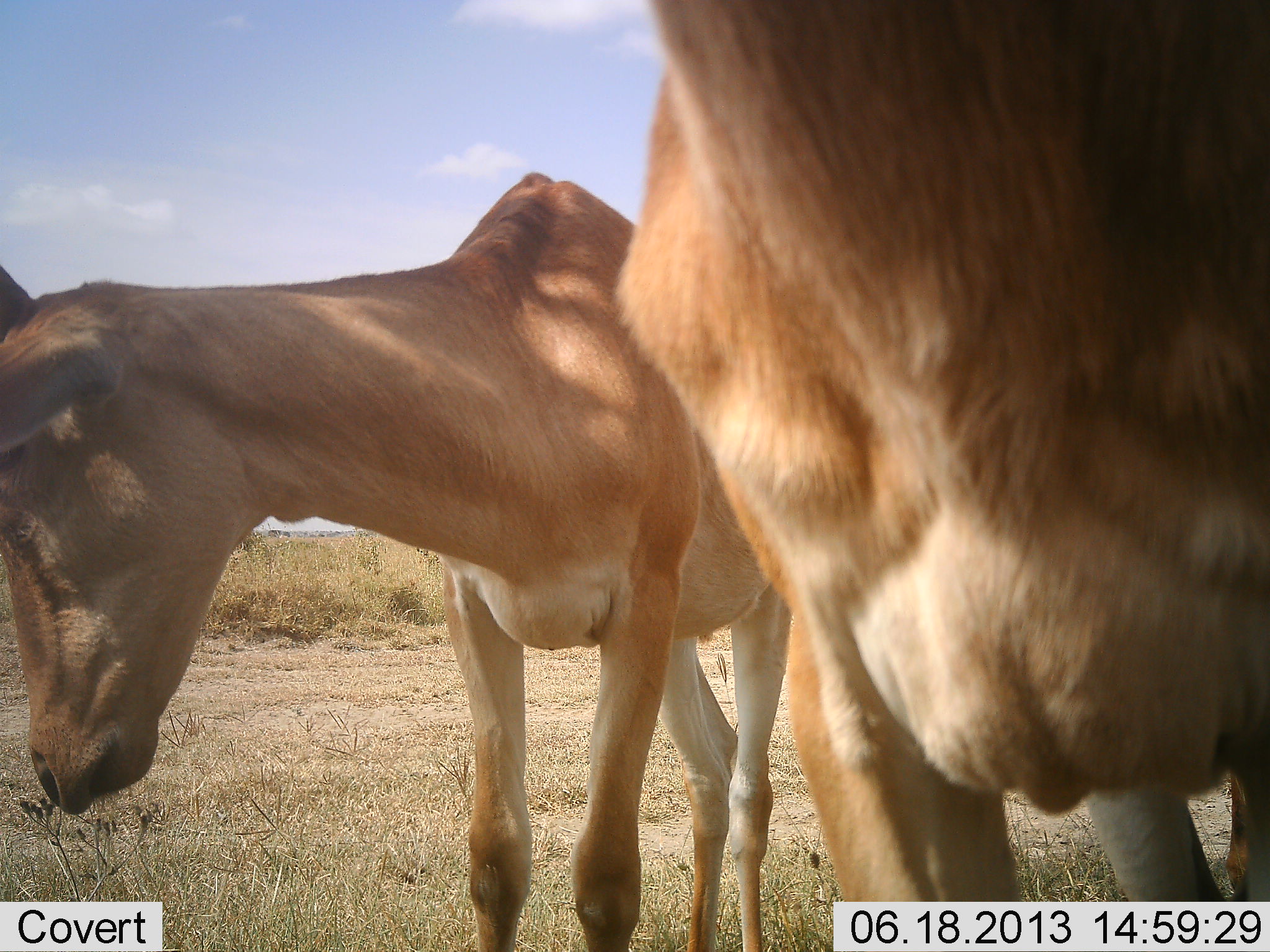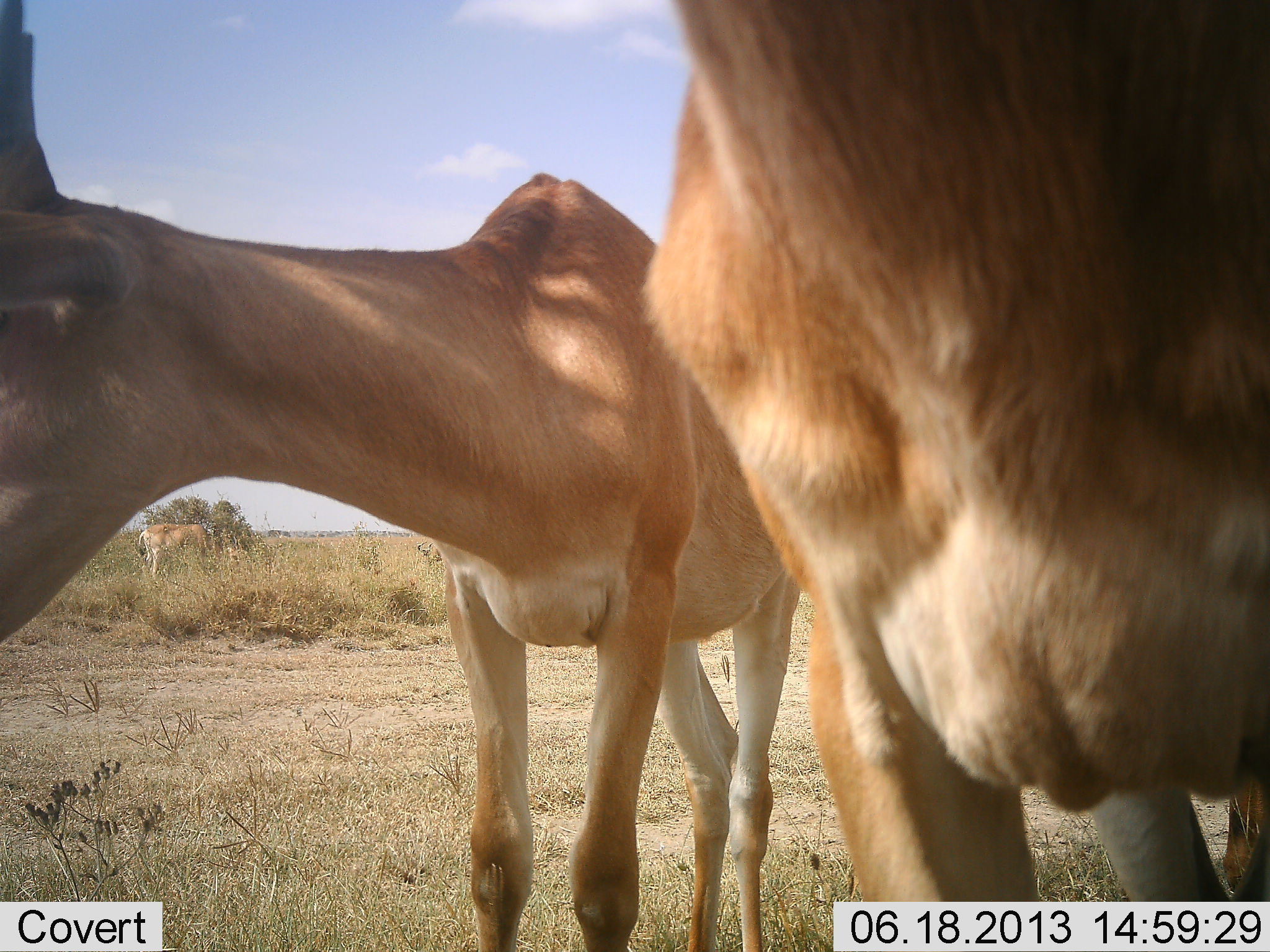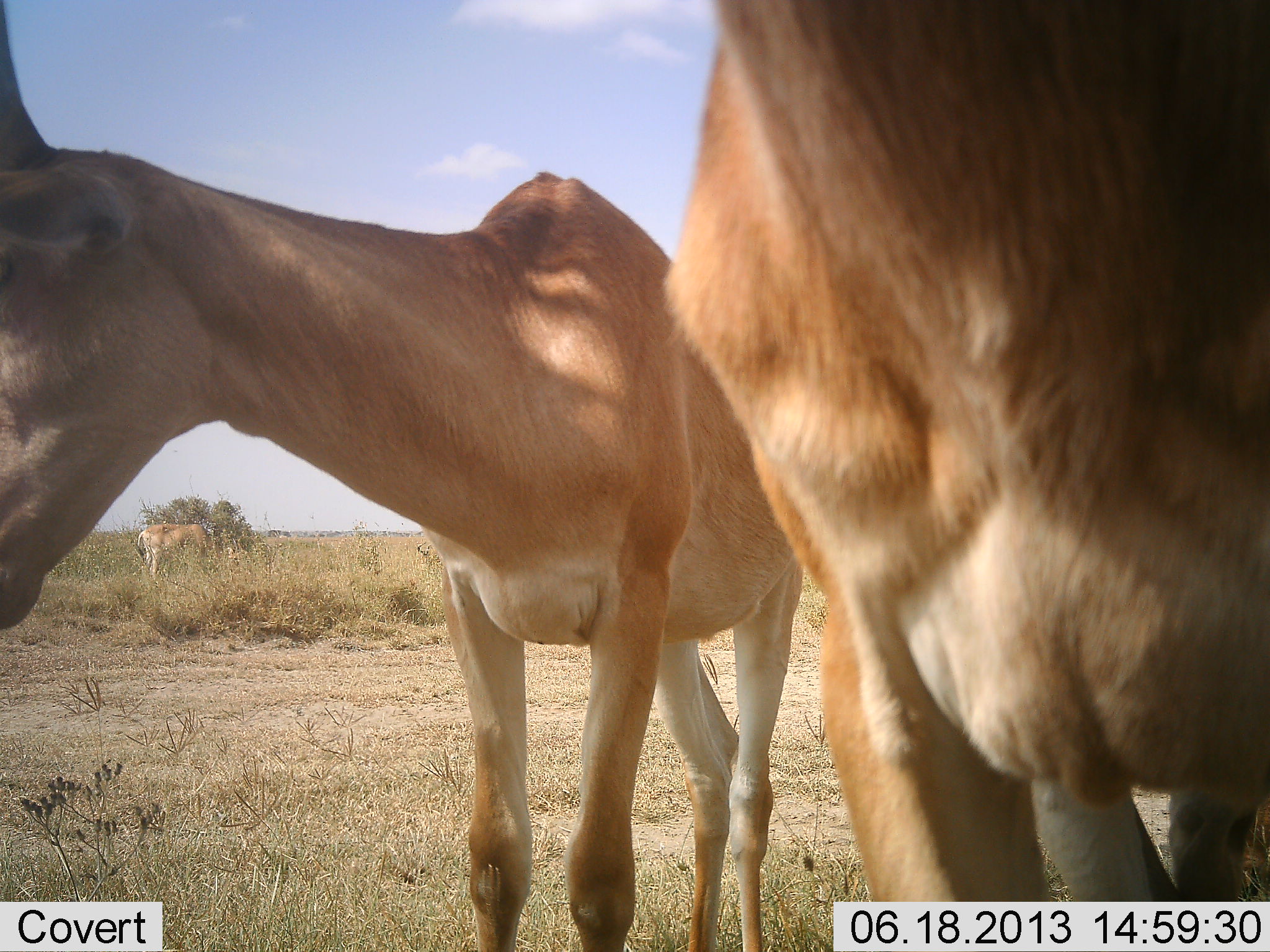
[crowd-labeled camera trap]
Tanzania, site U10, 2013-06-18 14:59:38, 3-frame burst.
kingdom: Animalia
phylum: Chordata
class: Mammalia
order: Artiodactyla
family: Bovidae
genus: Alcelaphus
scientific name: Alcelaphus buselaphus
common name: hartebeest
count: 3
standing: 100%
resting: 0%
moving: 0%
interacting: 0%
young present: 0%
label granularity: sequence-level